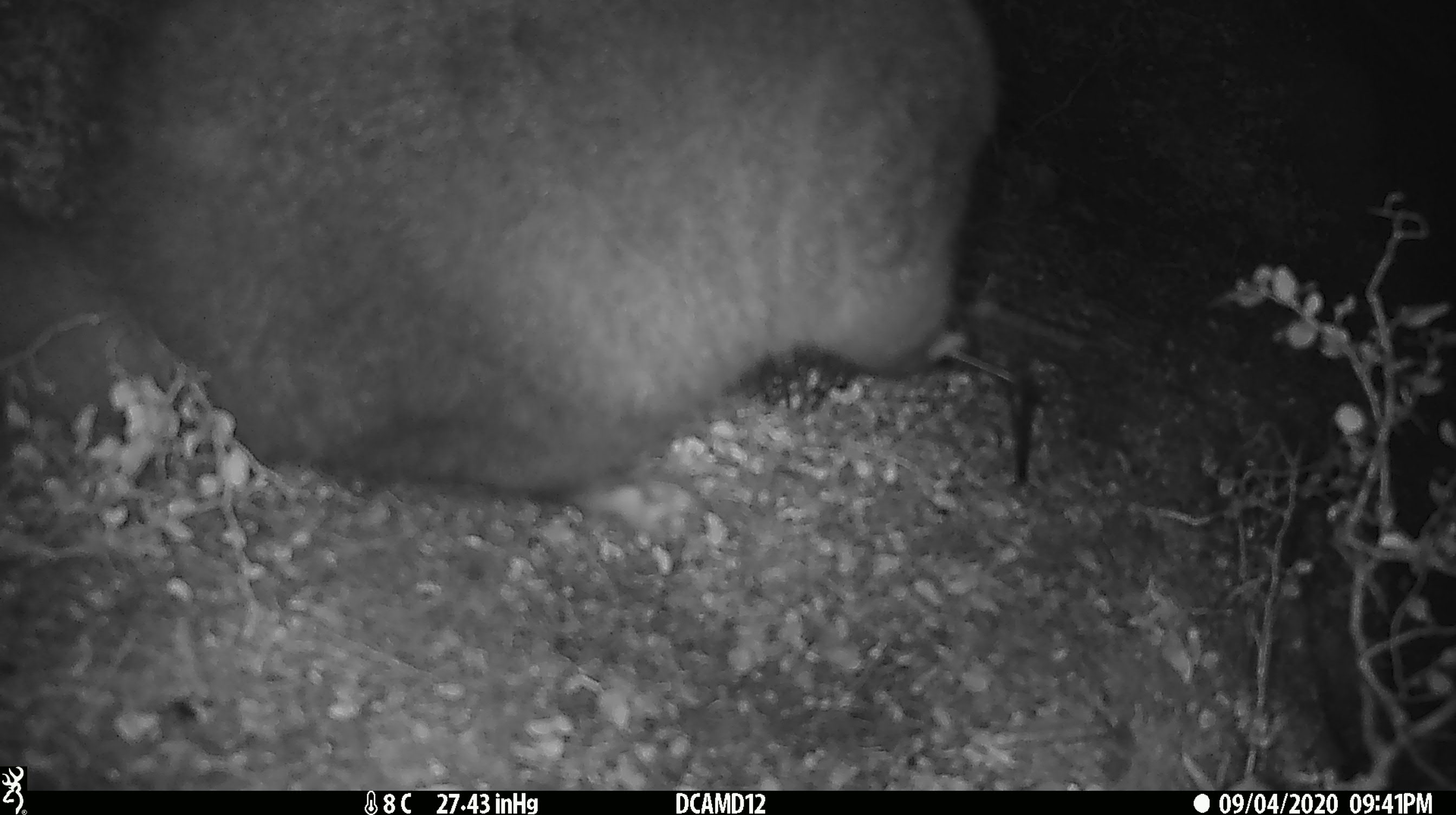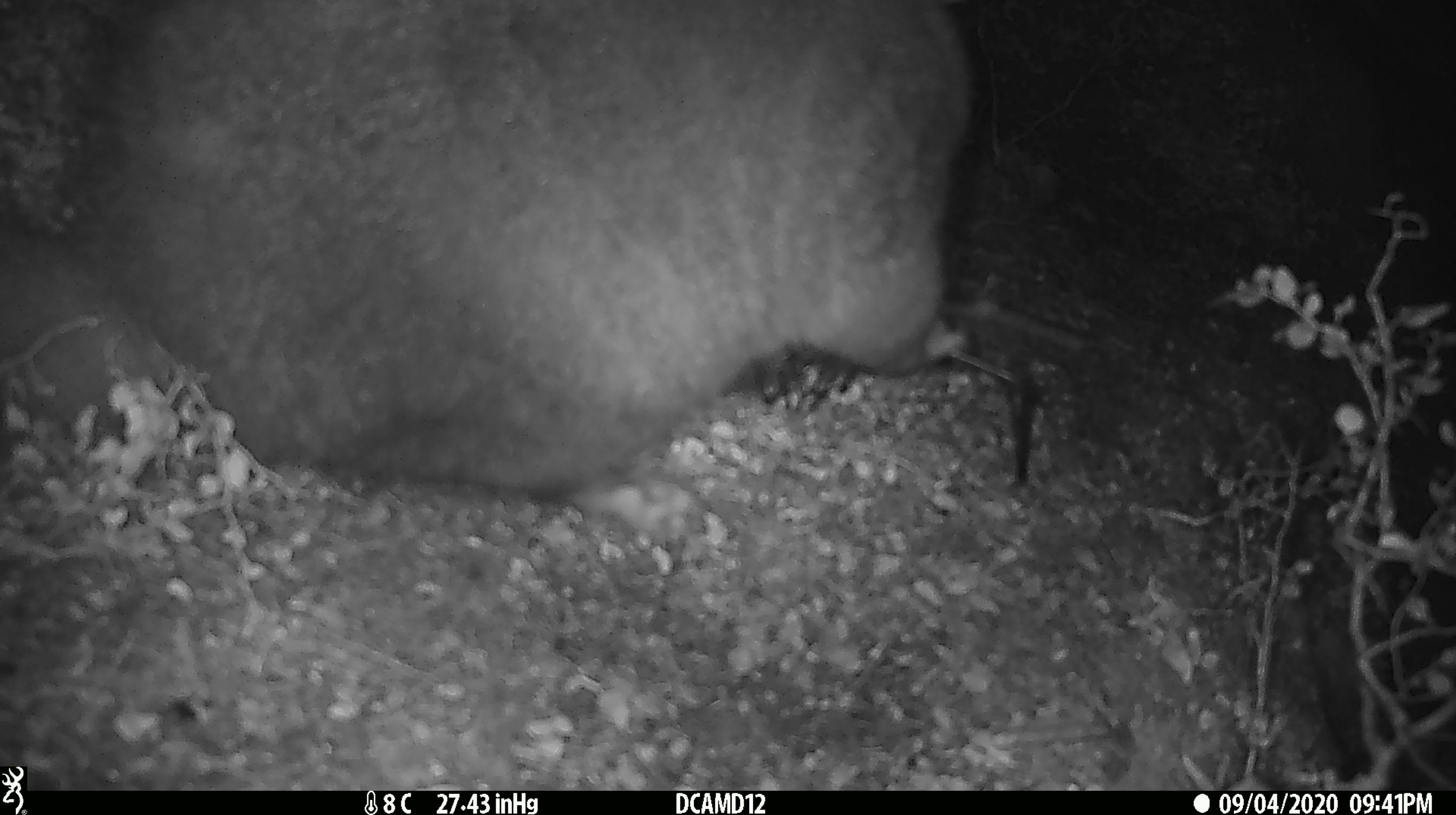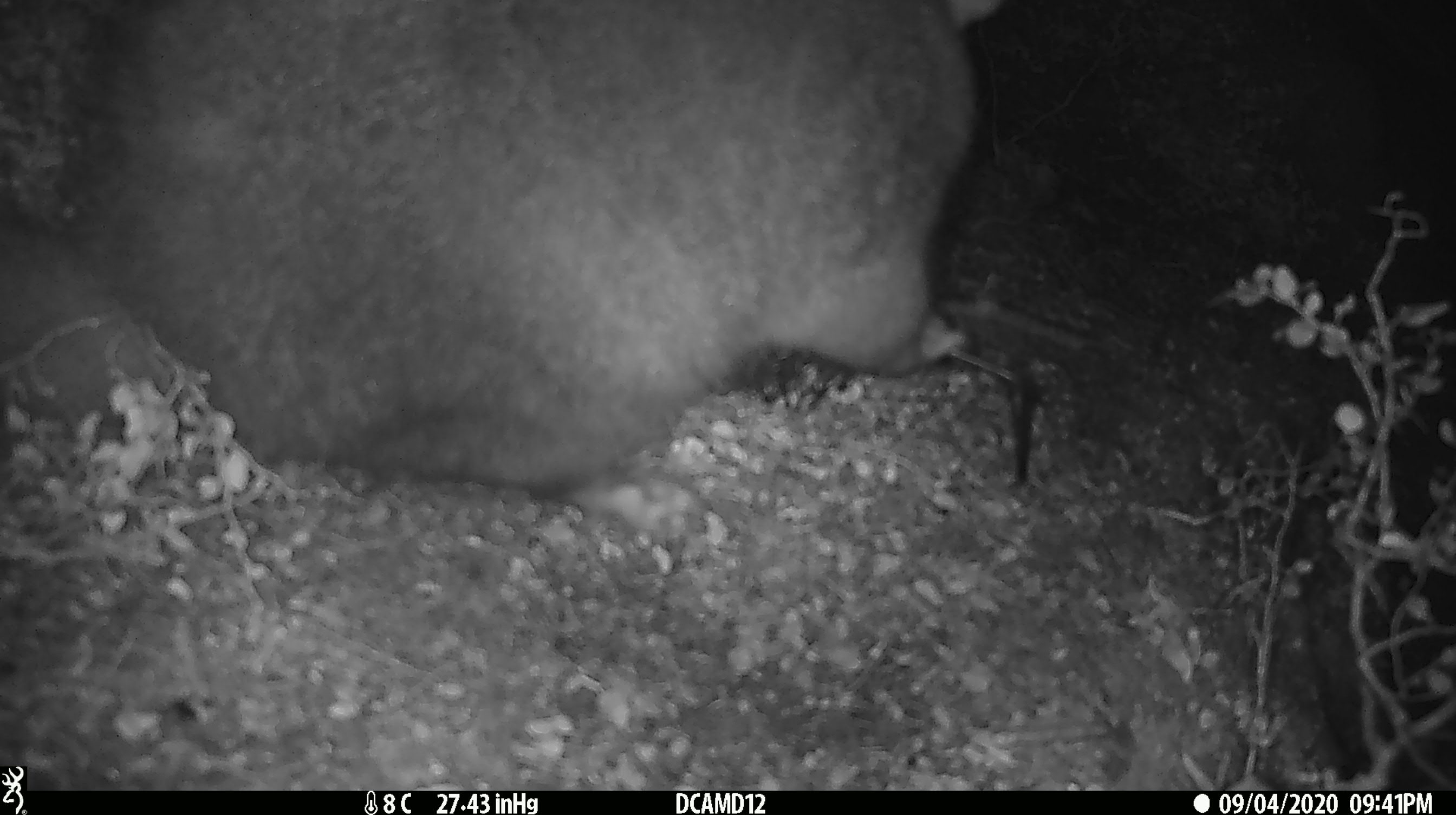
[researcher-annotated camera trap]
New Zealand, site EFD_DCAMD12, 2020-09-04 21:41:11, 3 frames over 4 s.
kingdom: Animalia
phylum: Chordata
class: Mammalia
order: Diprotodontia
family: Phalangeridae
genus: Trichosurus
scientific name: Trichosurus vulpecula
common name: common brushtail possum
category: possum